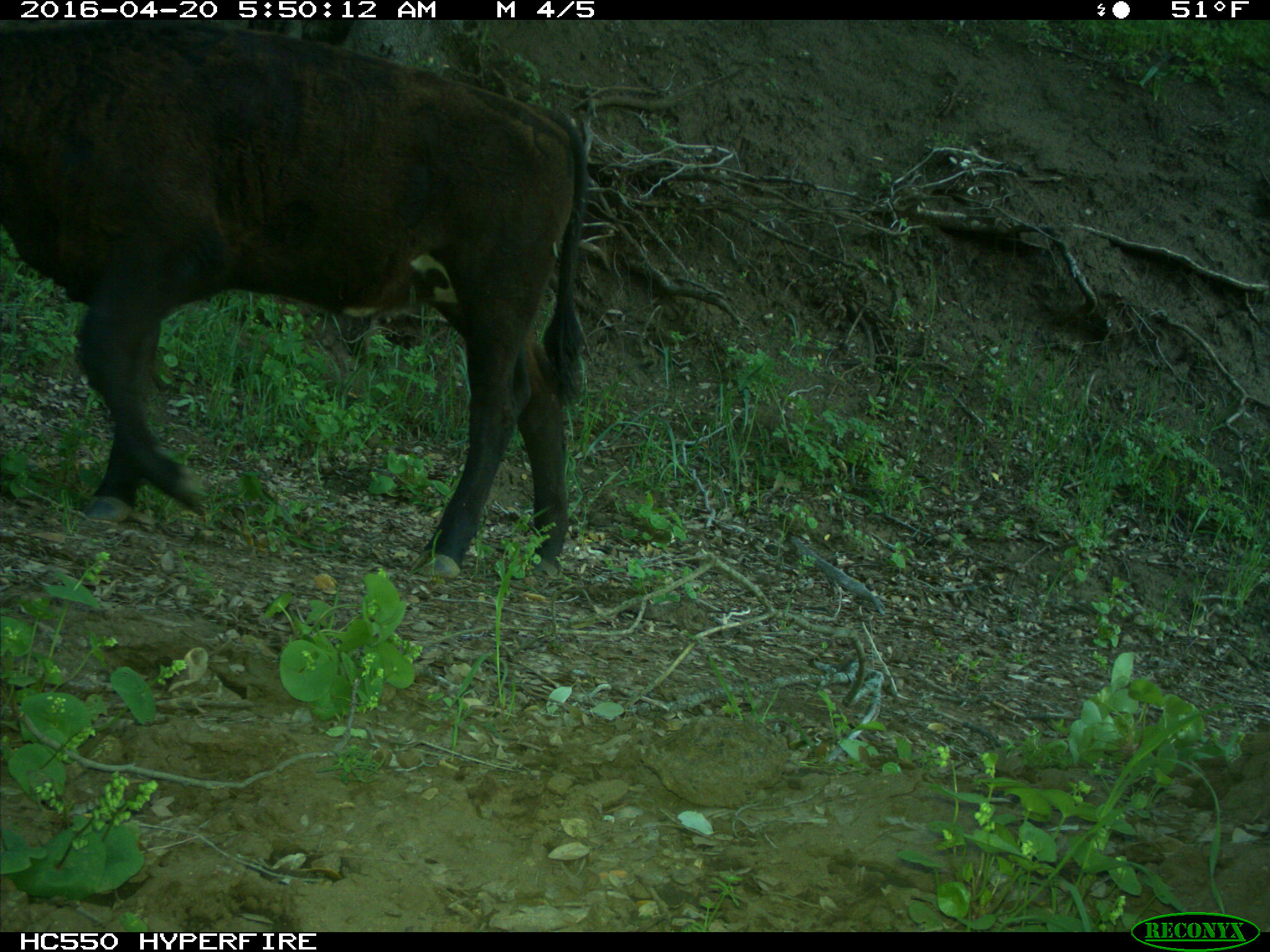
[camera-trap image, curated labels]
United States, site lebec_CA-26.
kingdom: Animalia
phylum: Chordata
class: Mammalia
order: Artiodactyla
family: Bovidae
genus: Bos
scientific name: Bos taurus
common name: domestic cow